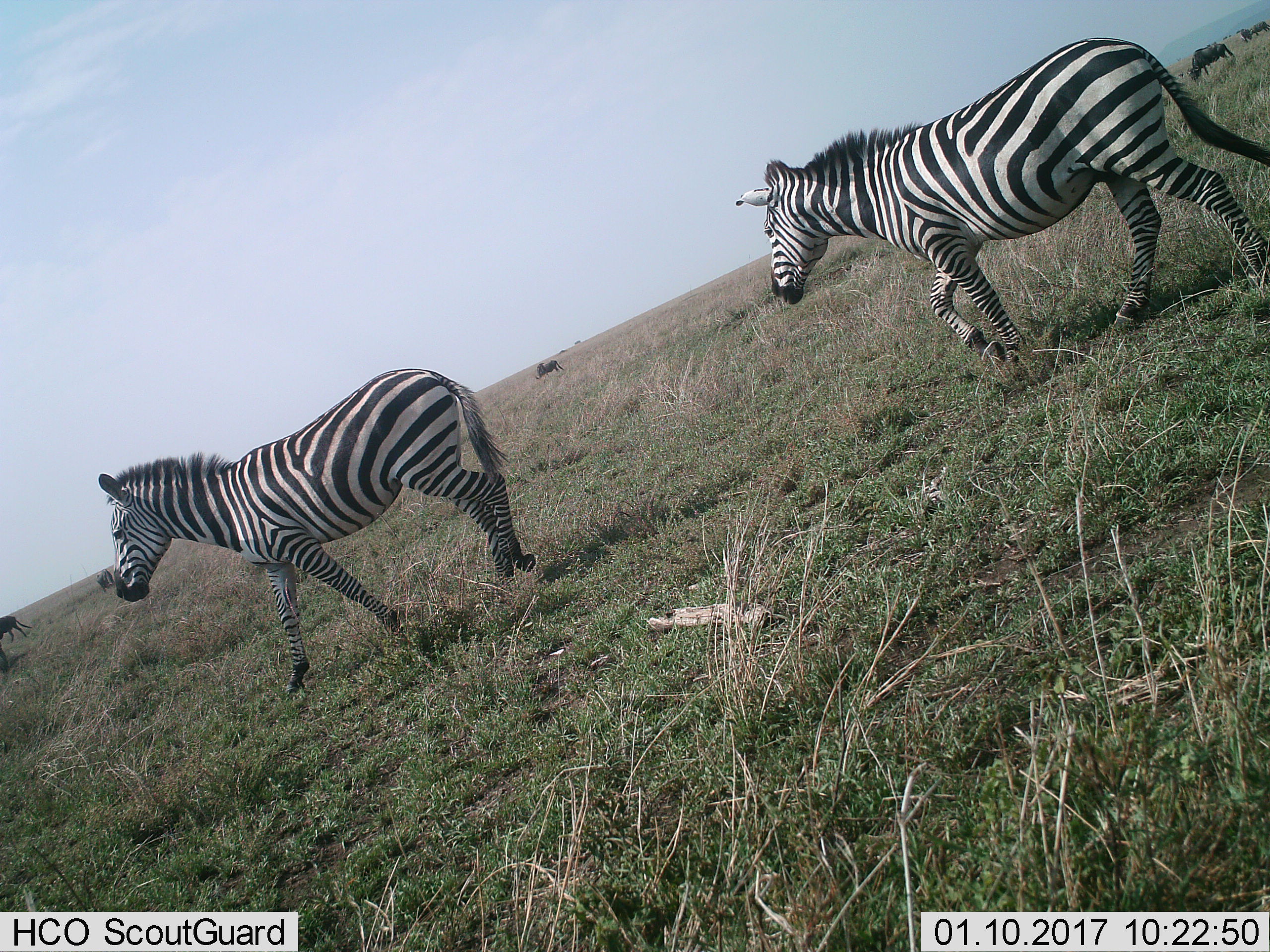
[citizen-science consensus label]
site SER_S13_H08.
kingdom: Animalia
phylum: Chordata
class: Mammalia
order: Perissodactyla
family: Equidae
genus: Equus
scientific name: Equus quagga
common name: plains zebra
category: zebraplains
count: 2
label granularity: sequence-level